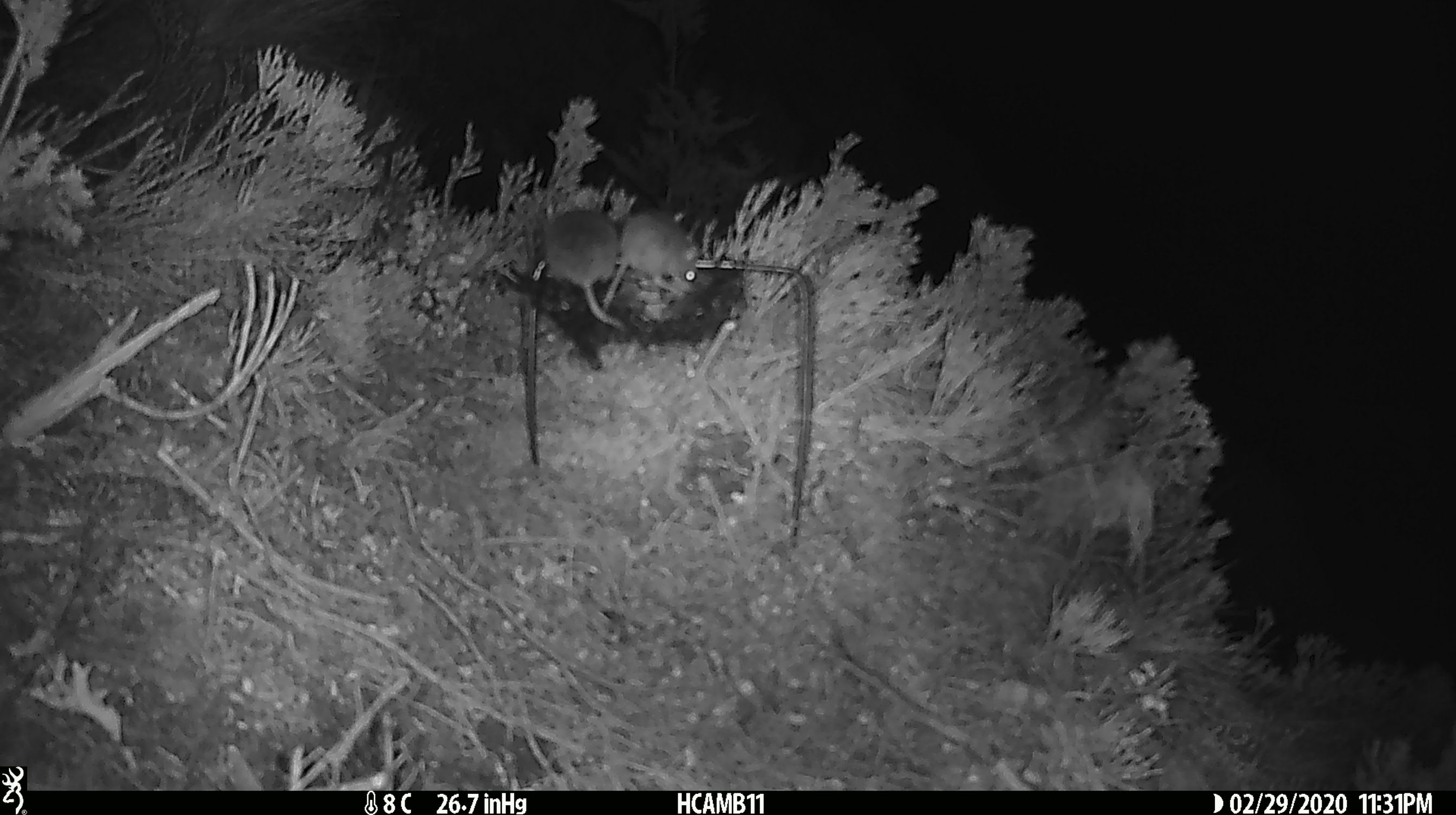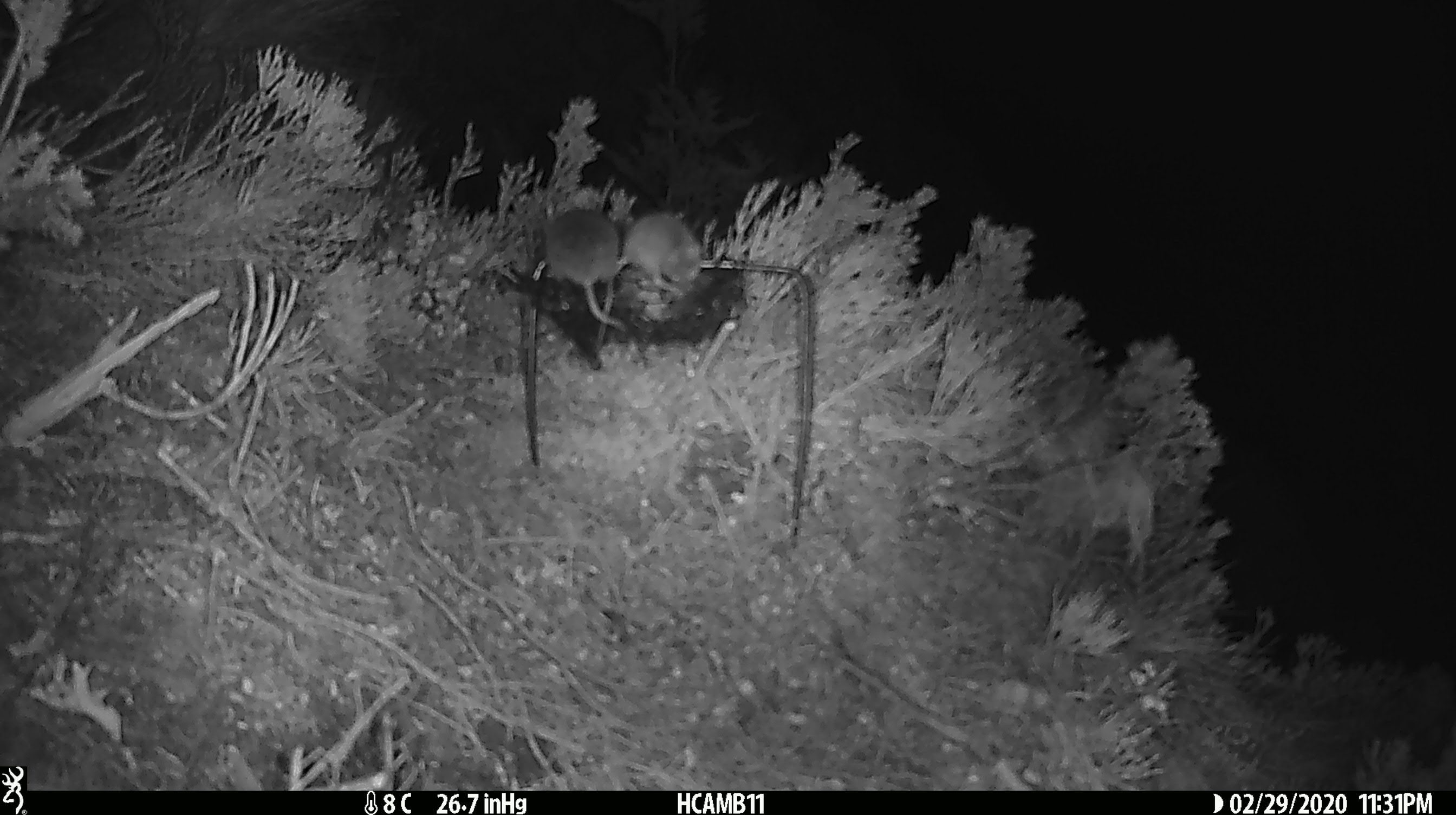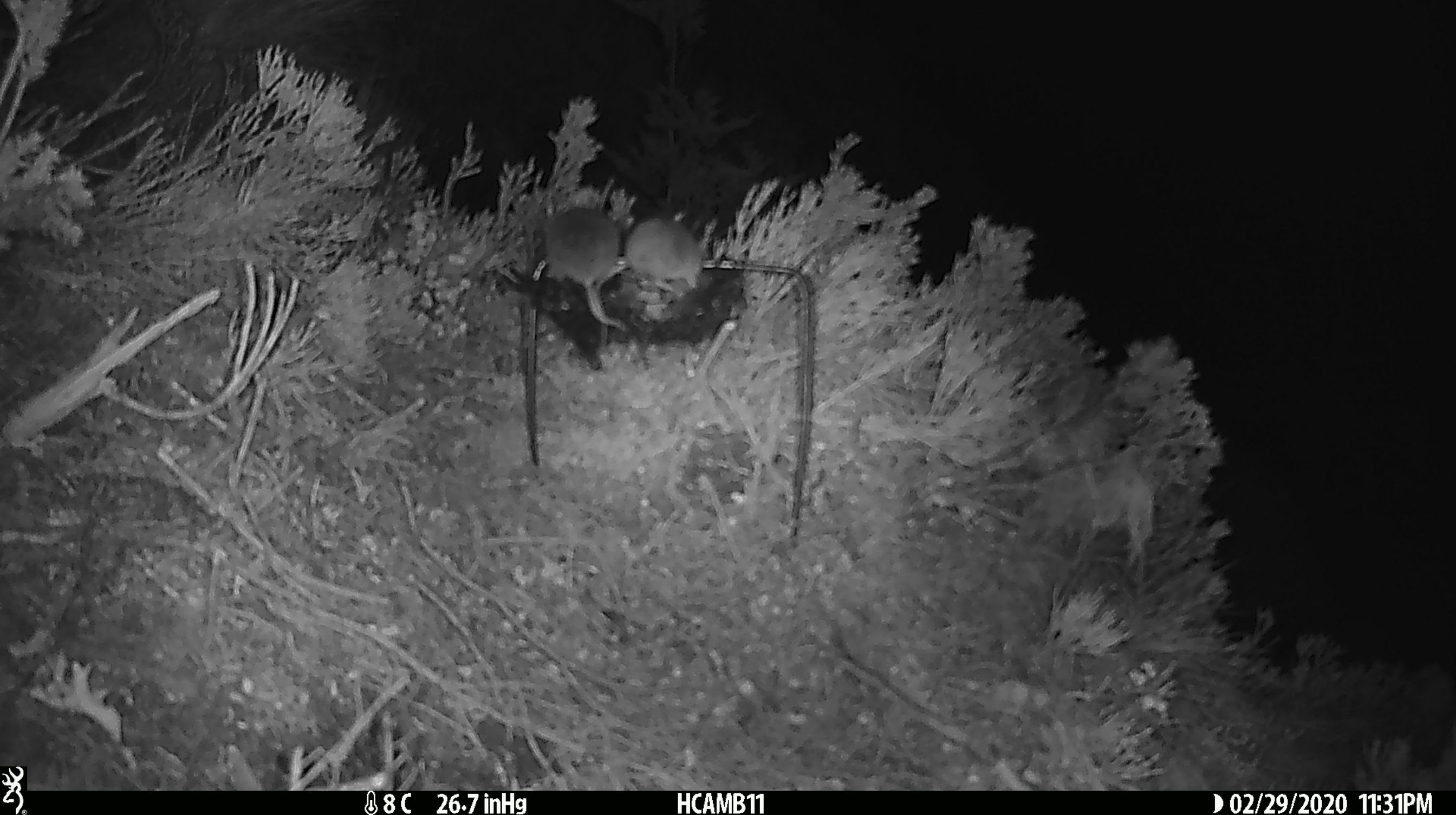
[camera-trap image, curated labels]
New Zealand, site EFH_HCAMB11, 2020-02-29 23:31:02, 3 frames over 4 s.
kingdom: Animalia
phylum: Chordata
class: Mammalia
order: Rodentia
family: Muridae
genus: Mus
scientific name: Mus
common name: mouse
Mouse (Mus).